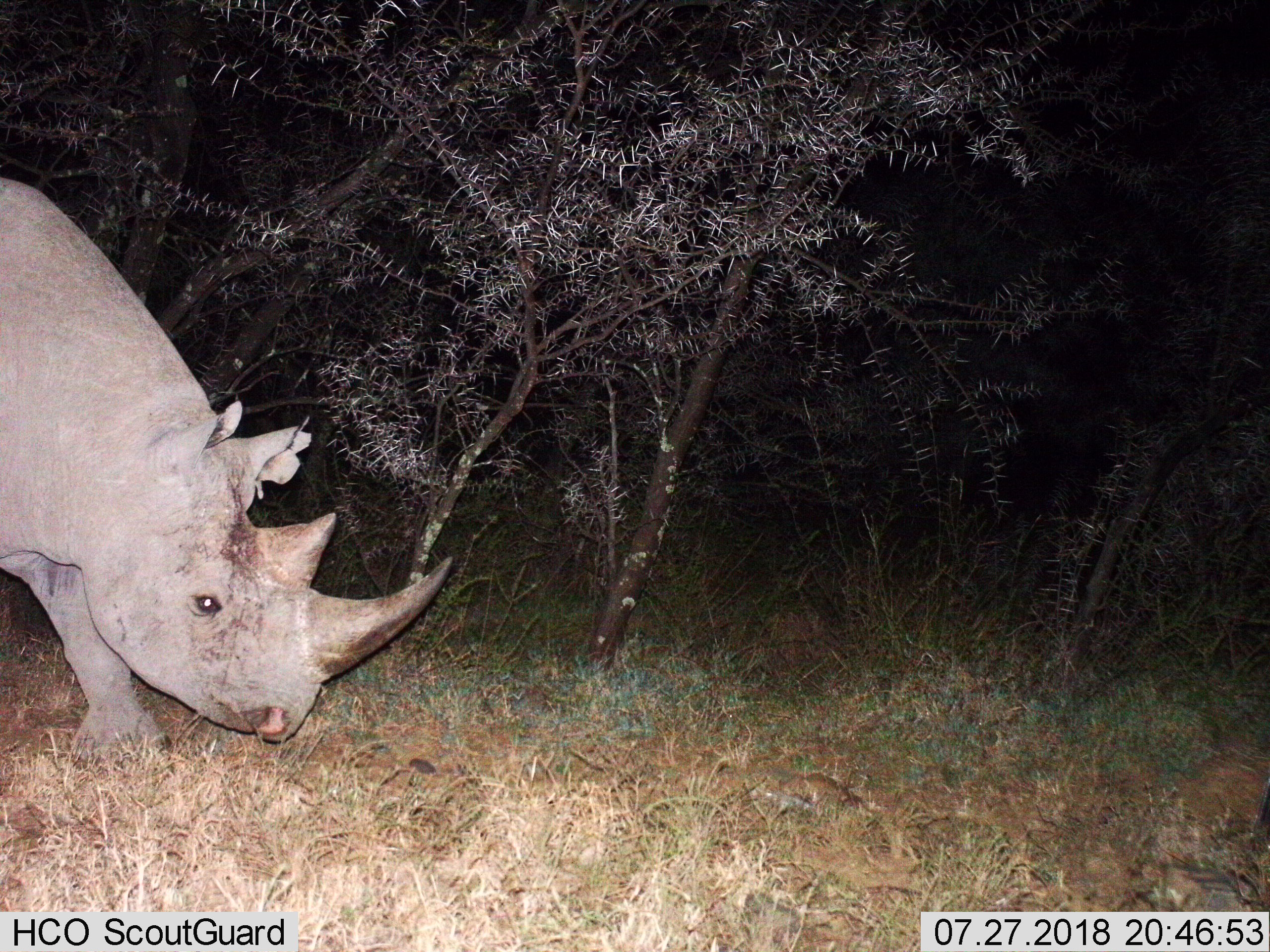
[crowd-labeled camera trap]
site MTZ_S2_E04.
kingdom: Animalia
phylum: Chordata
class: Mammalia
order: Perissodactyla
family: Rhinocerotidae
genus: Diceros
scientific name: Diceros bicornis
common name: black rhinoceros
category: rhinocerosblack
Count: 1.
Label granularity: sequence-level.